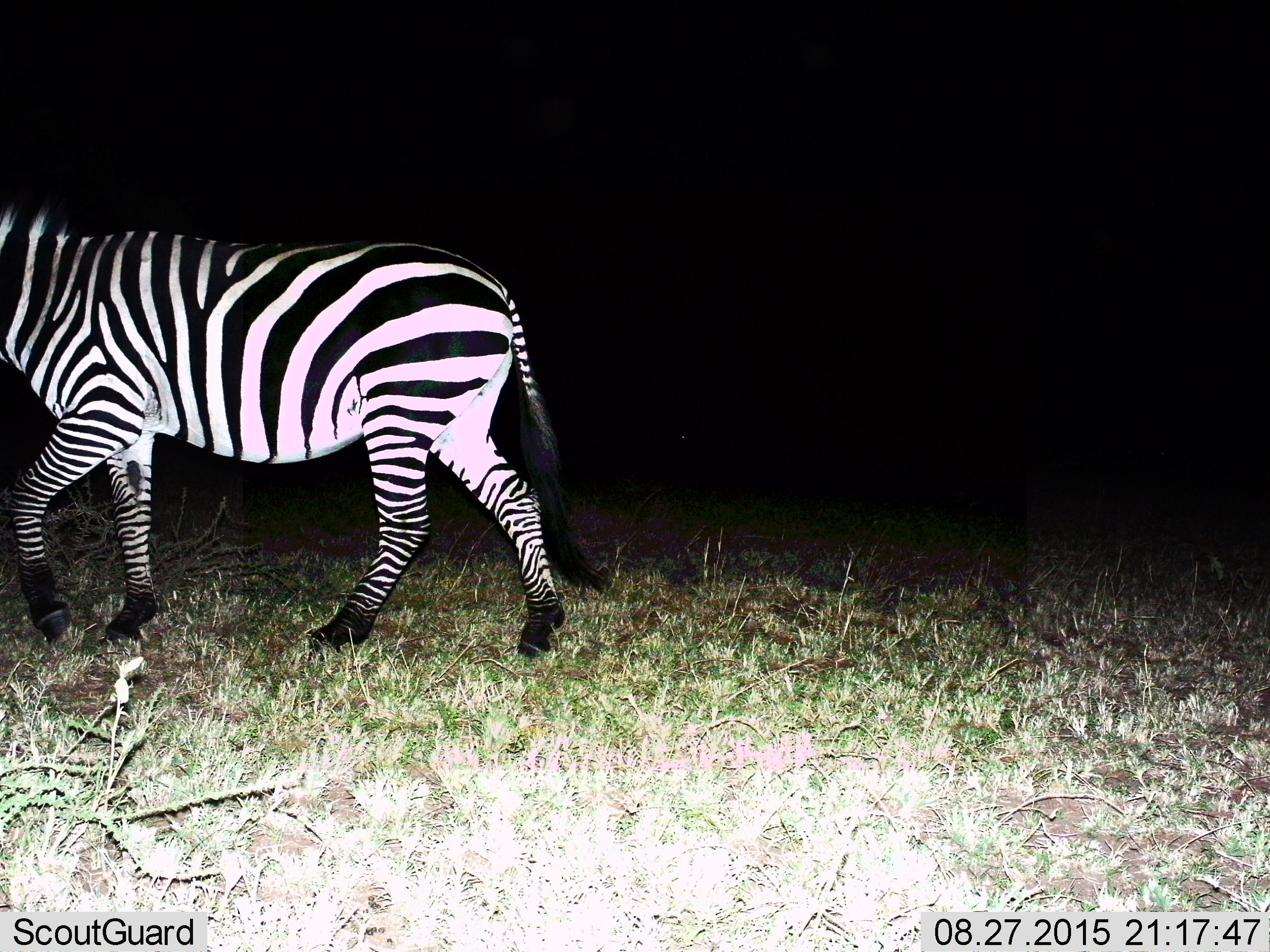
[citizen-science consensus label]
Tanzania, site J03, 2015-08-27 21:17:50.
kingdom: Animalia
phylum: Chordata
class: Mammalia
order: Perissodactyla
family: Equidae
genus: Equus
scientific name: Equus quagga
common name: plains zebra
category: zebra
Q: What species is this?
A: Zebra (plains zebra) (Equus quagga).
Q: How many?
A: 1.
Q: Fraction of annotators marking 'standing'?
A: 0%.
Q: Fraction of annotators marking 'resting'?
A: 0%.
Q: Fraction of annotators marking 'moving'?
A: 100%.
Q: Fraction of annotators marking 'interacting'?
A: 0%.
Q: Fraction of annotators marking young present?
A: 0%.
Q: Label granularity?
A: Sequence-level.